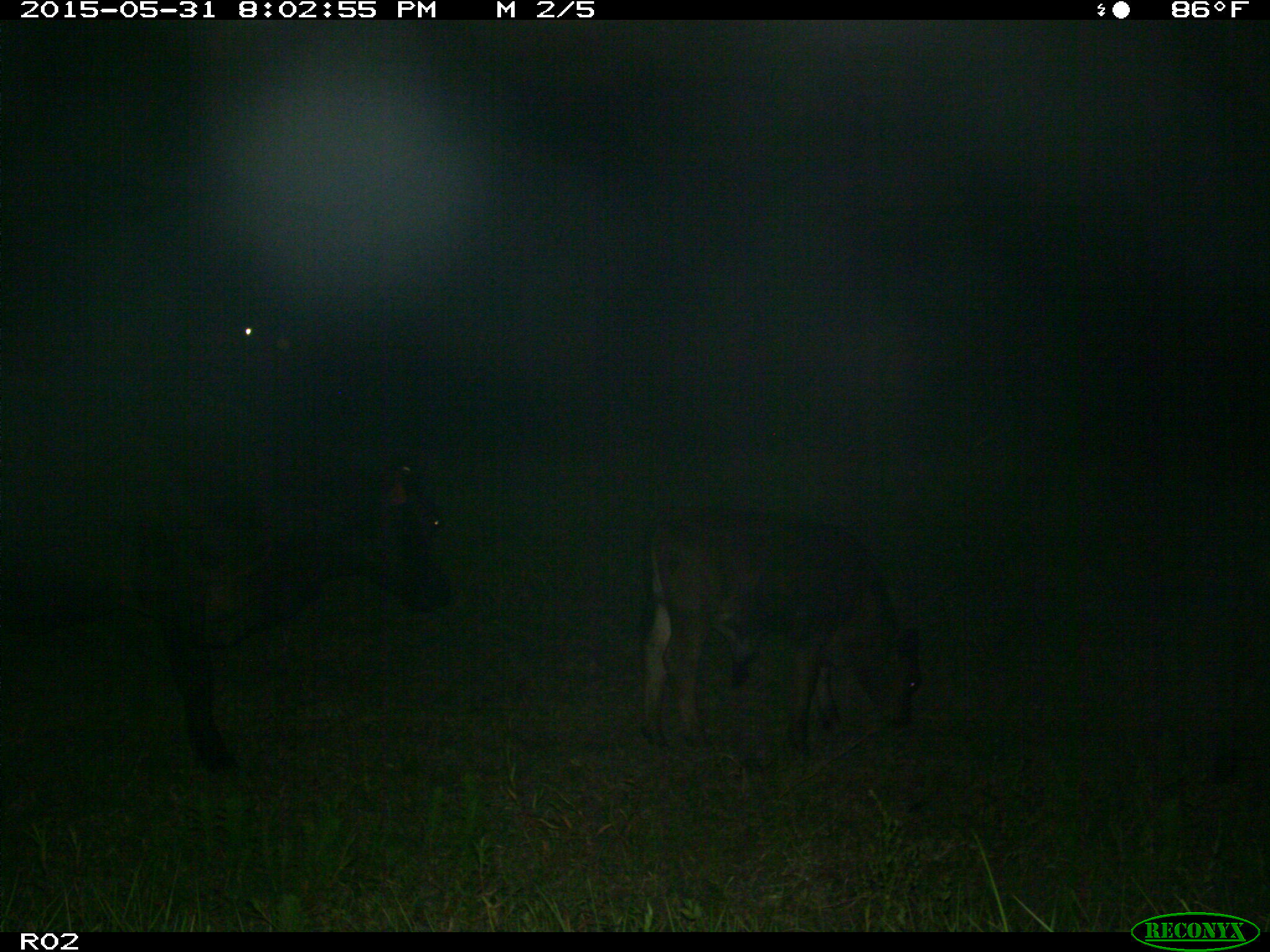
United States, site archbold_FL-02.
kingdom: Animalia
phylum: Chordata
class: Mammalia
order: Artiodactyla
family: Bovidae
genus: Bos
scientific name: Bos taurus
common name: domestic cow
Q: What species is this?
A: Bos taurus (domestic cow).